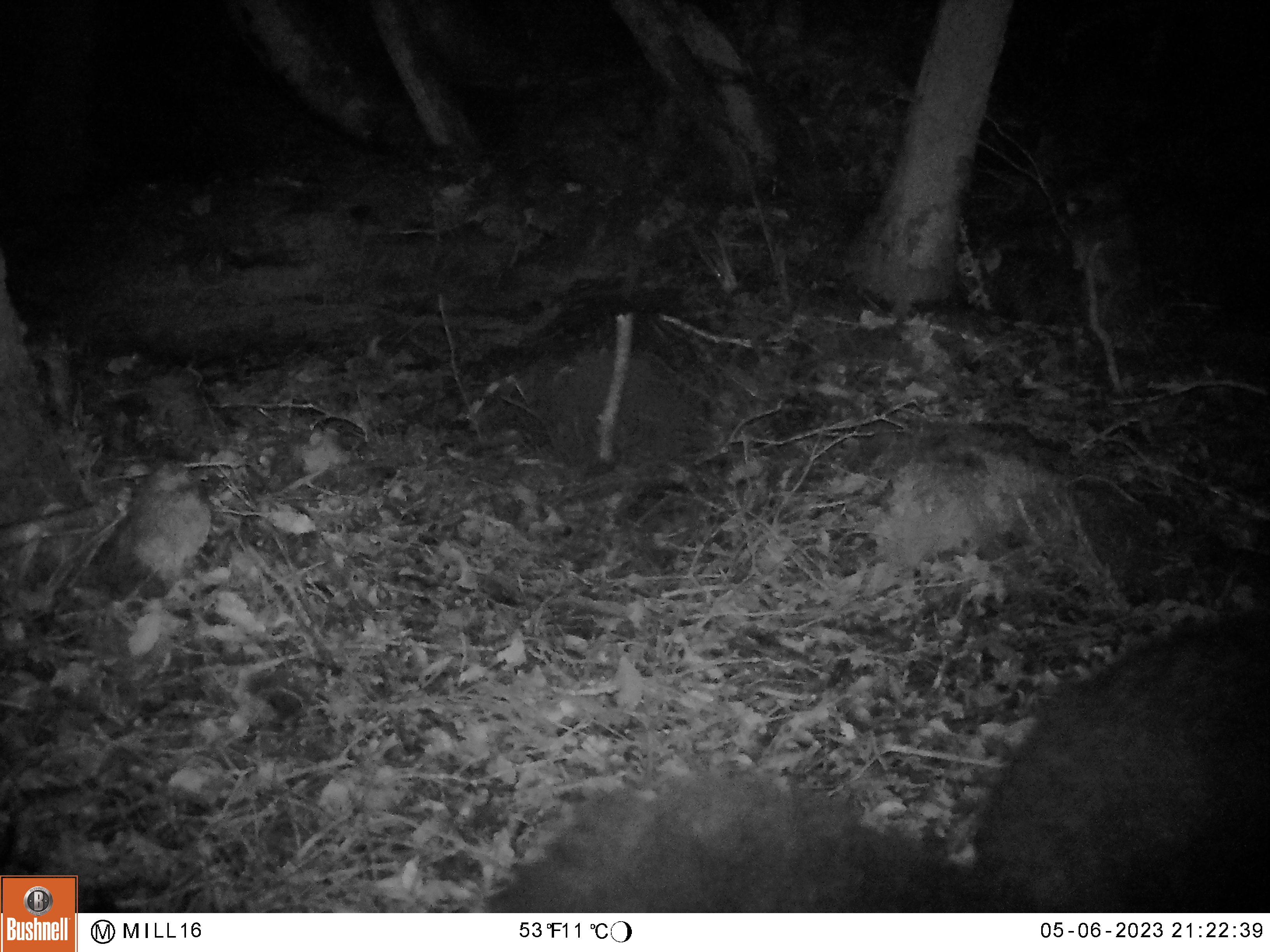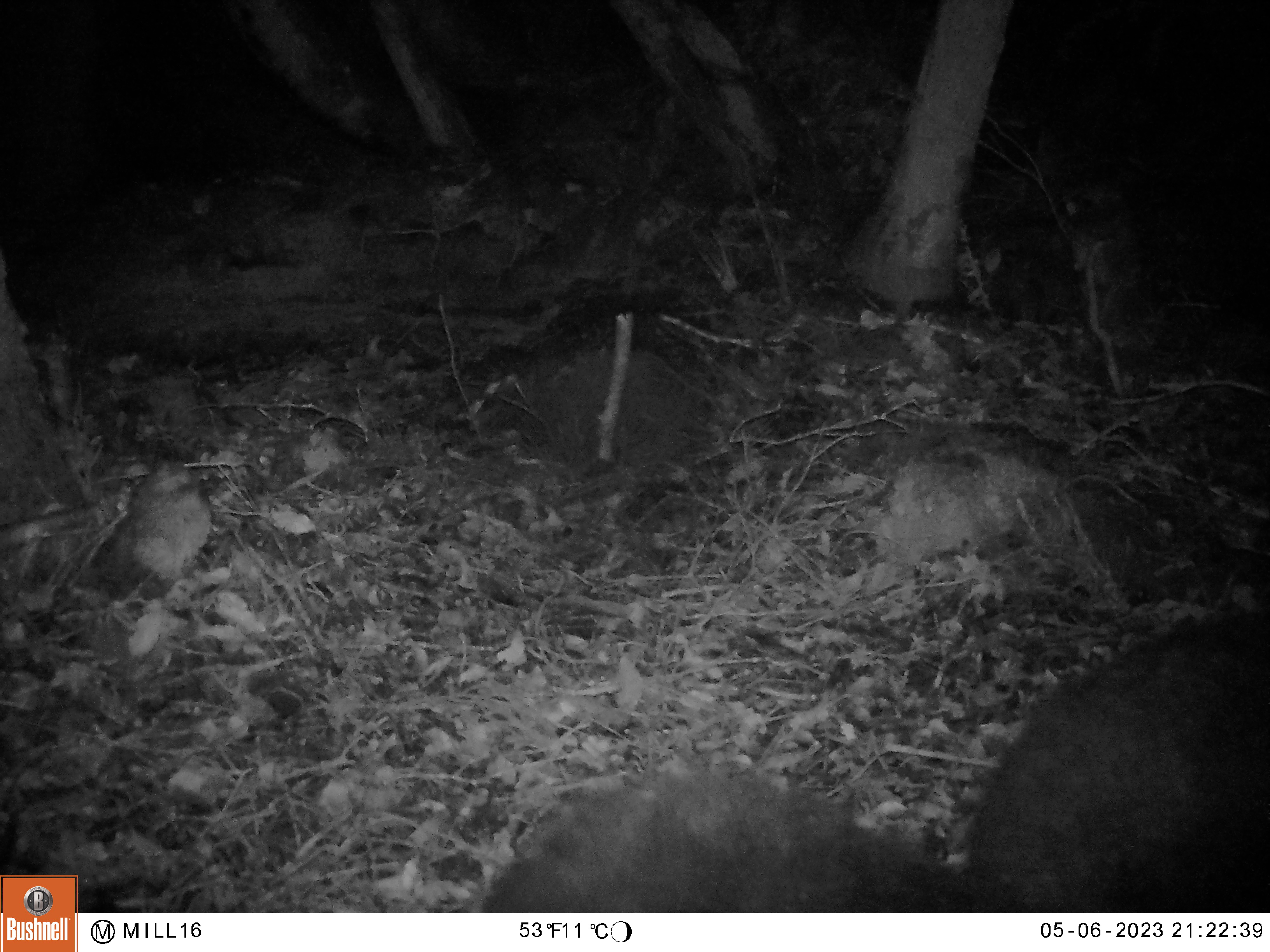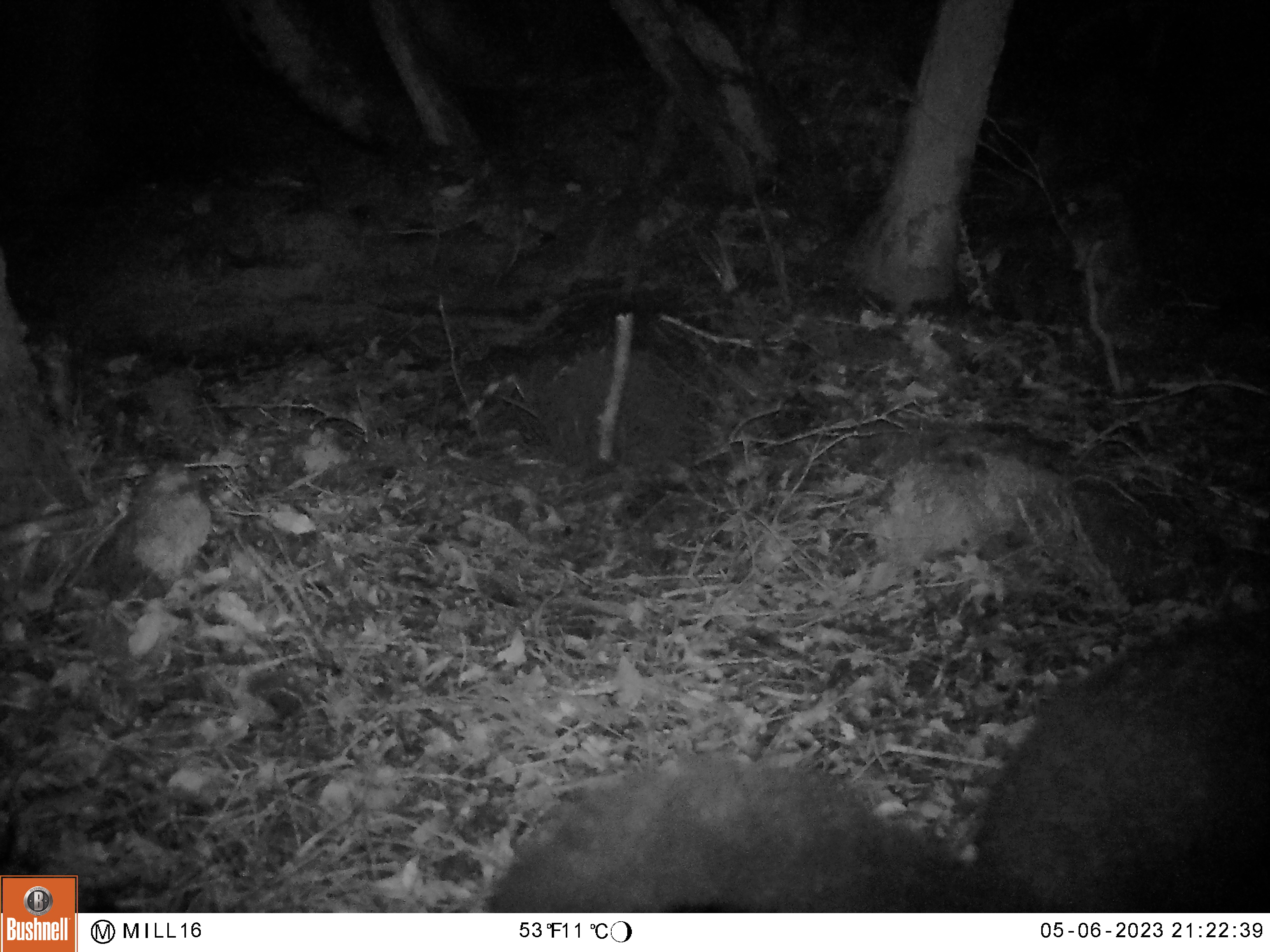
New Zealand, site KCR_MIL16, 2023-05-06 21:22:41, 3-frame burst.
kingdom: Animalia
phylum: Chordata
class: Mammalia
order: Diprotodontia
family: Phalangeridae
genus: Trichosurus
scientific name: Trichosurus vulpecula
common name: common brushtail possum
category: possum